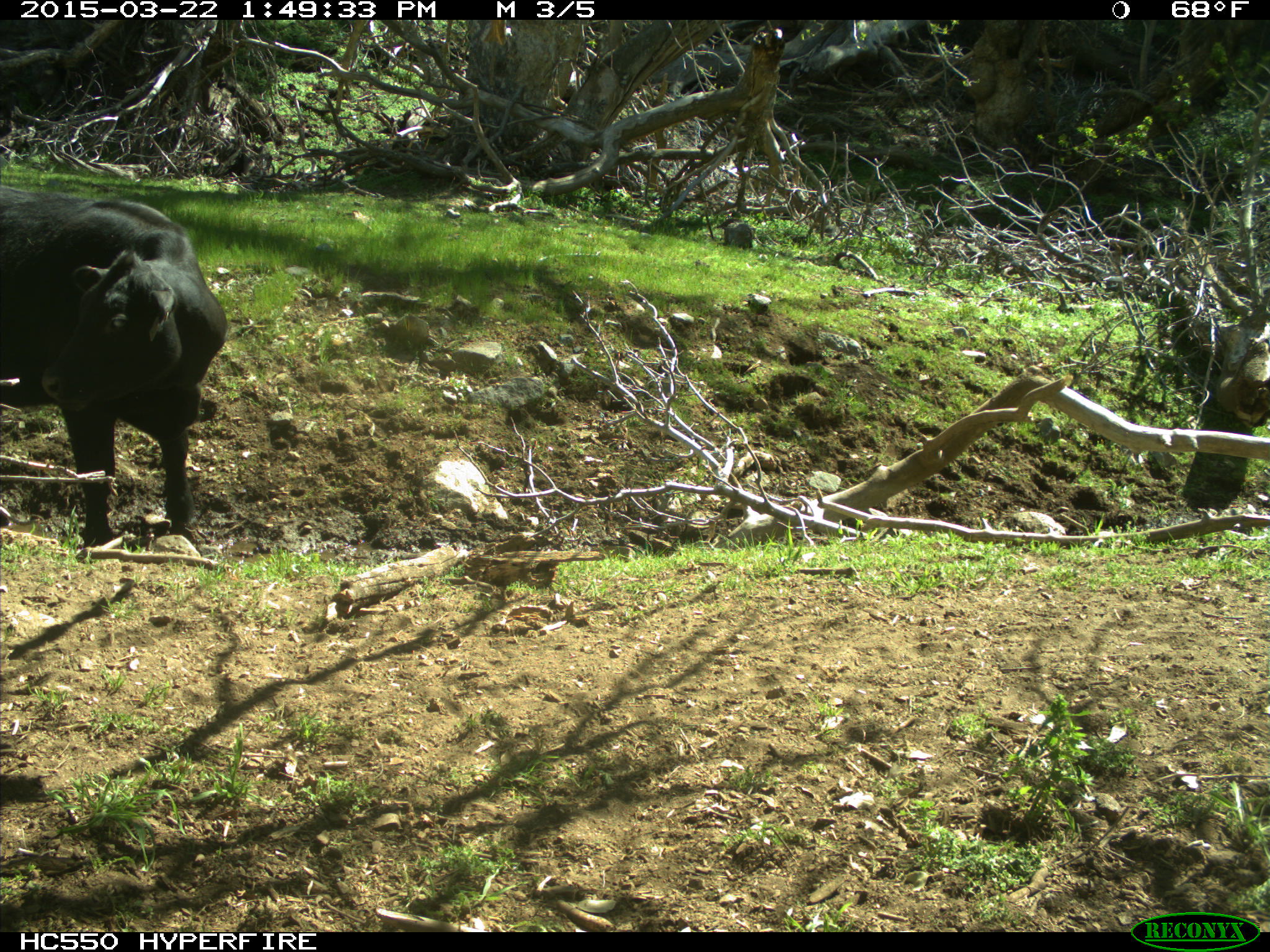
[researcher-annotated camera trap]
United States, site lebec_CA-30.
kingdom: Animalia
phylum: Chordata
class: Mammalia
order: Artiodactyla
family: Bovidae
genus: Bos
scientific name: Bos taurus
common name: domestic cow